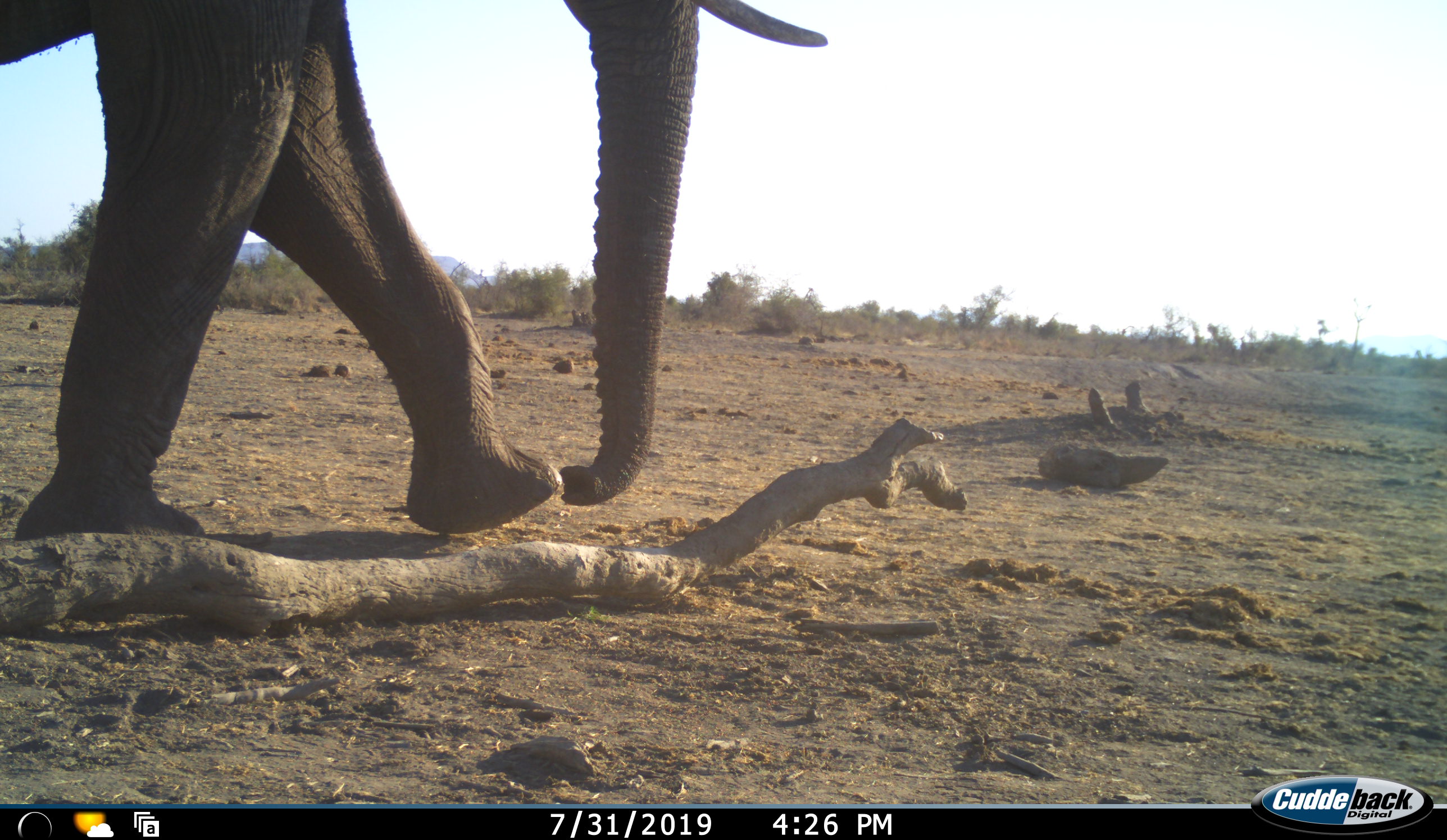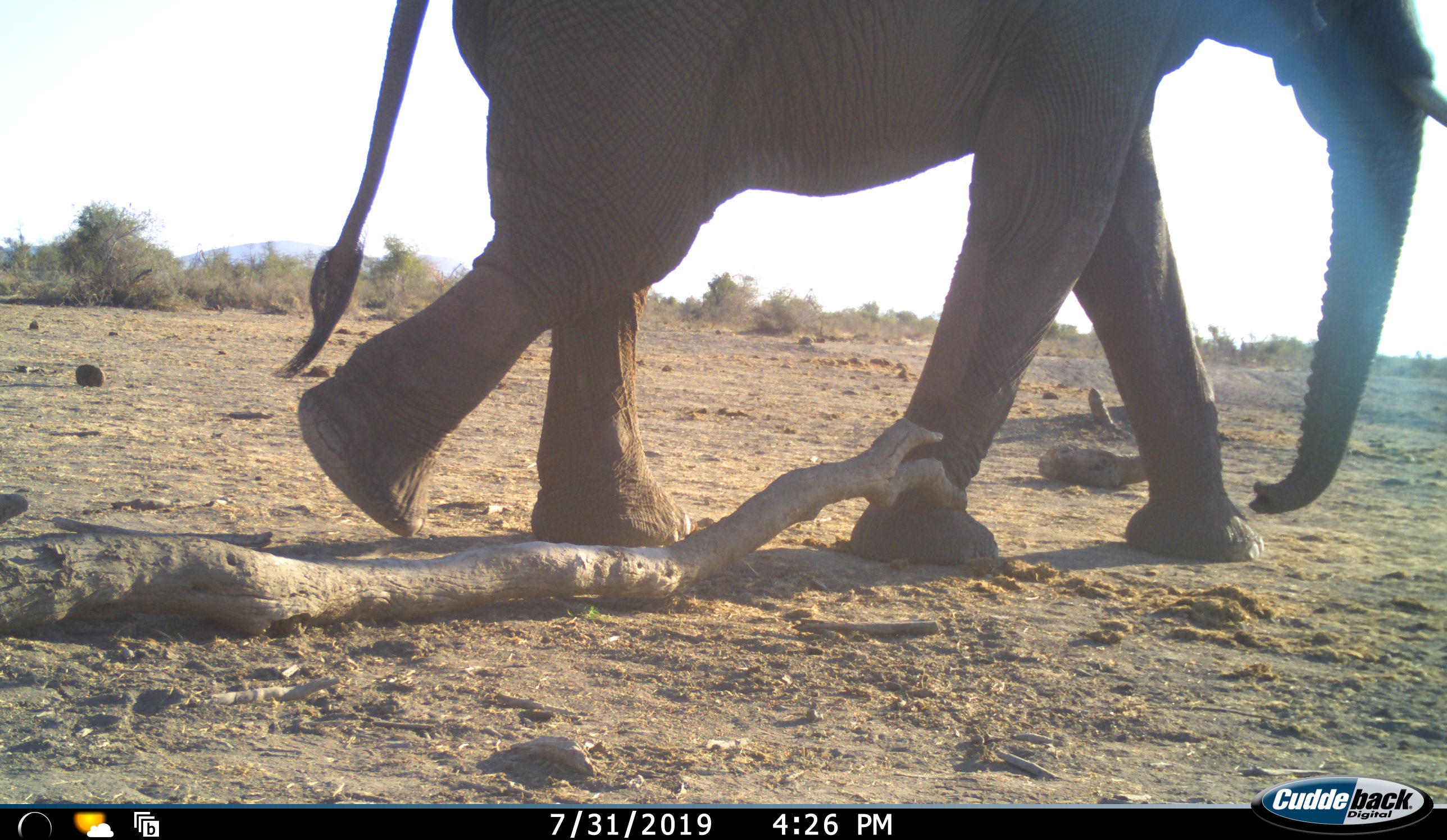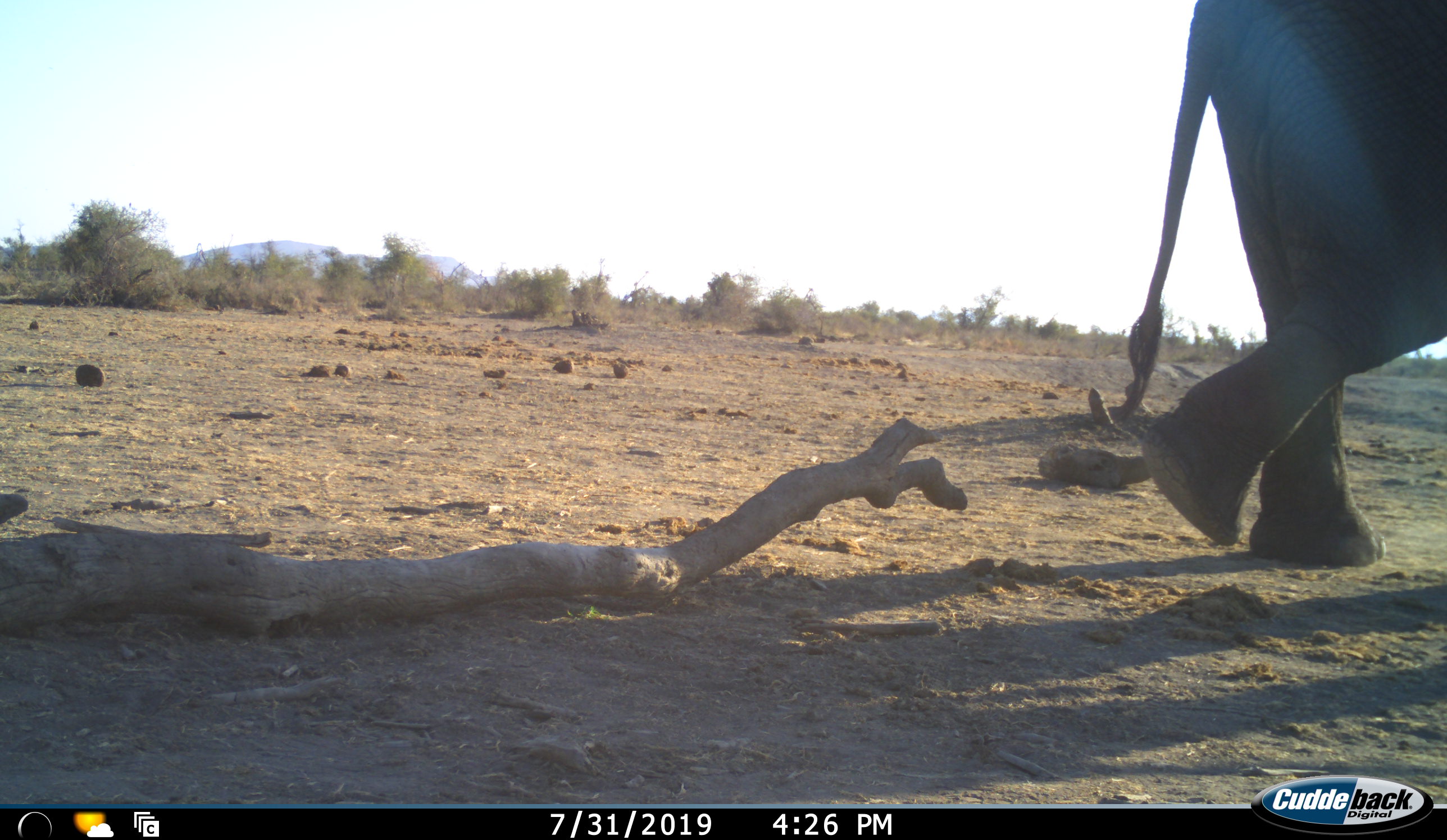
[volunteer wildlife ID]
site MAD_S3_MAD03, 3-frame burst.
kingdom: Animalia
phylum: Chordata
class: Mammalia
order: Proboscidea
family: Elephantidae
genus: Loxodonta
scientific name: Loxodonta africana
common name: african bush elephant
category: elephant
Elephant (african bush elephant) (Loxodonta africana), count 1. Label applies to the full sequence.